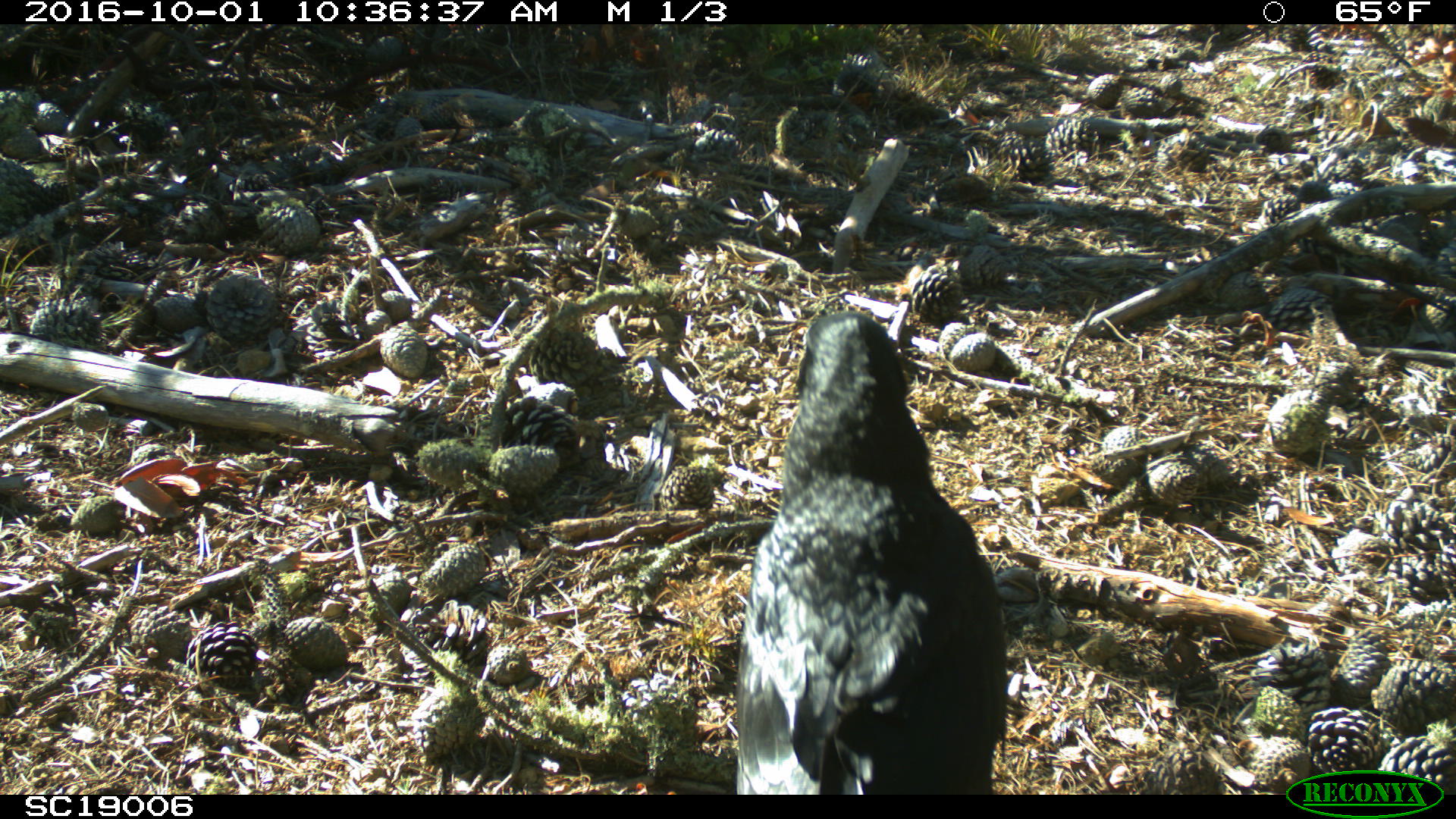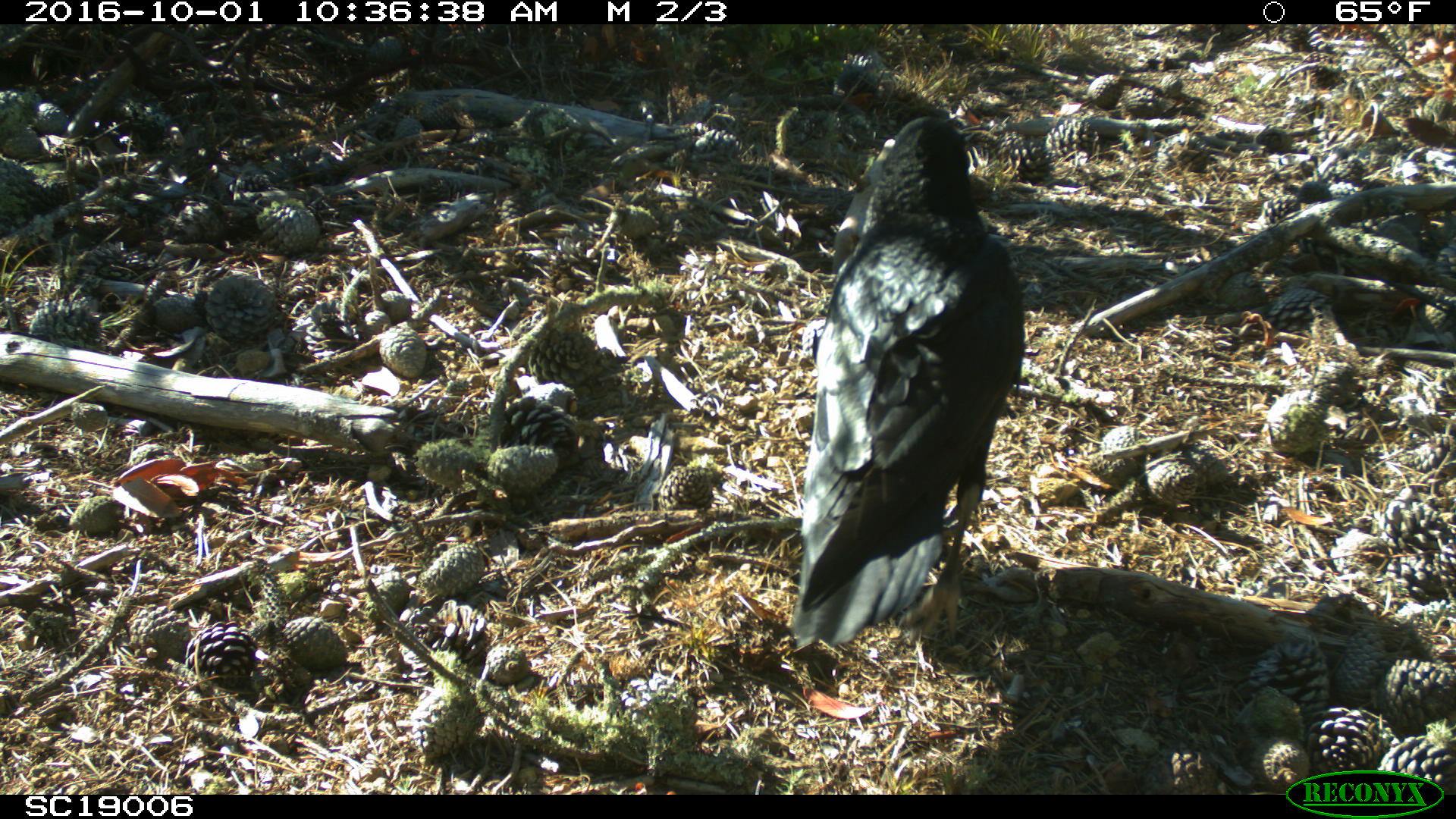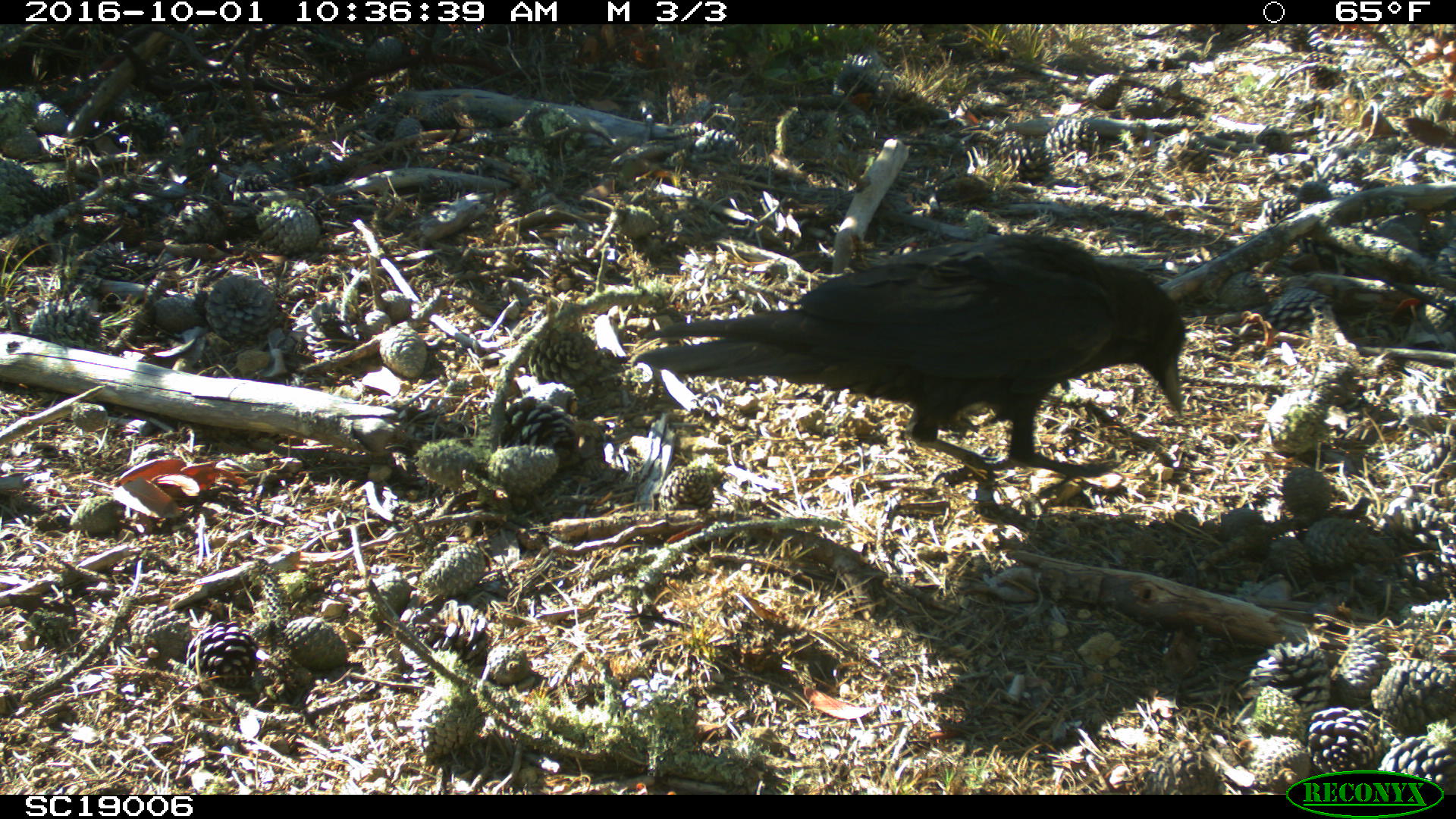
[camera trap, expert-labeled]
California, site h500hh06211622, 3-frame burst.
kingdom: Animalia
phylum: Chordata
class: Aves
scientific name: Aves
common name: bird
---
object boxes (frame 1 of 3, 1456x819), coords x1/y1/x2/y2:
bird: 736/311/1006/795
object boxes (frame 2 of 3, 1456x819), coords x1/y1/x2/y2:
bird: 786/116/1025/651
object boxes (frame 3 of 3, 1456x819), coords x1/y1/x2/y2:
bird: 631/234/1190/490